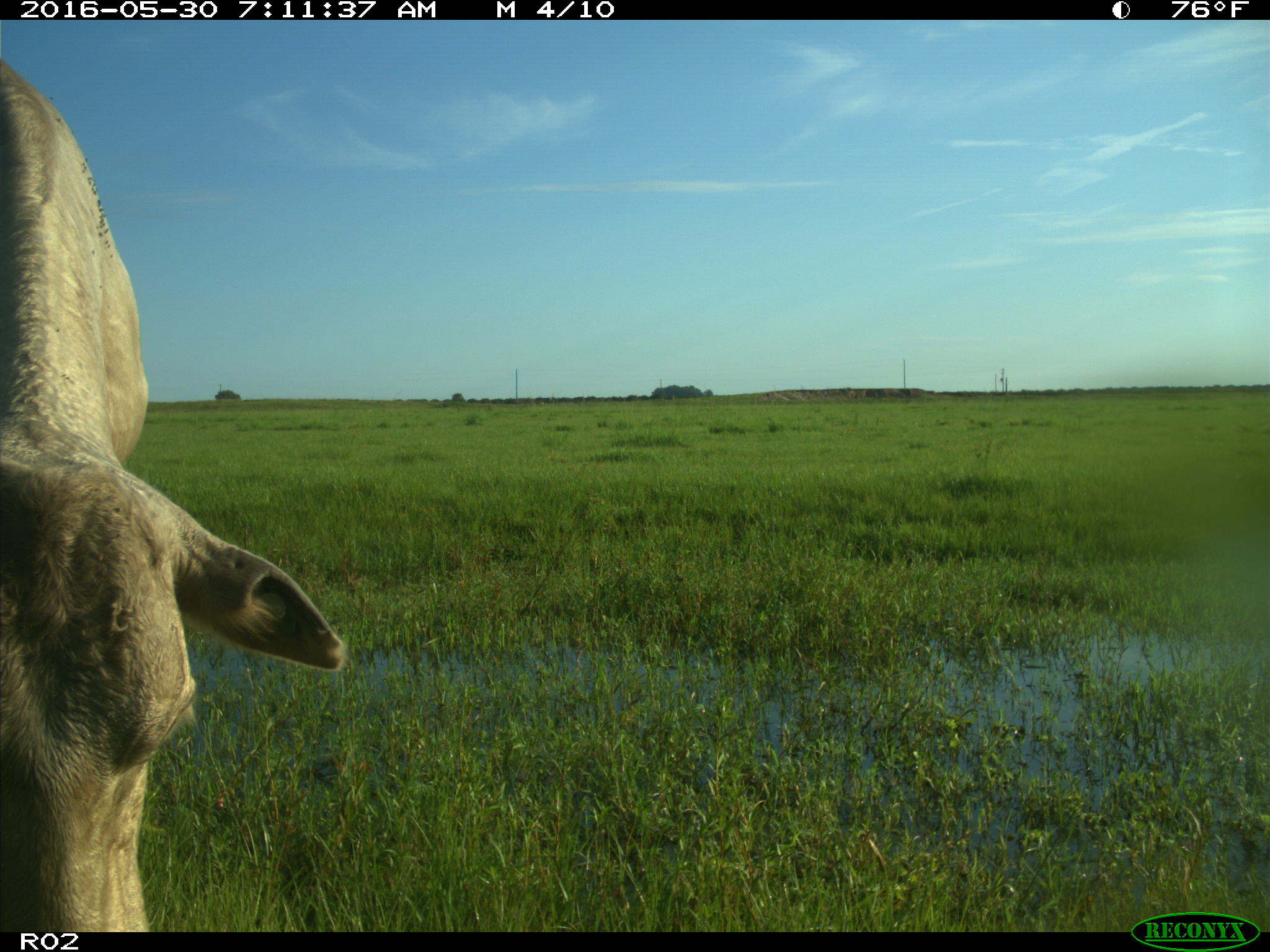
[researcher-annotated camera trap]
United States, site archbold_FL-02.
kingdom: Animalia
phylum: Chordata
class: Mammalia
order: Artiodactyla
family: Bovidae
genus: Bos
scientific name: Bos taurus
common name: domestic cow